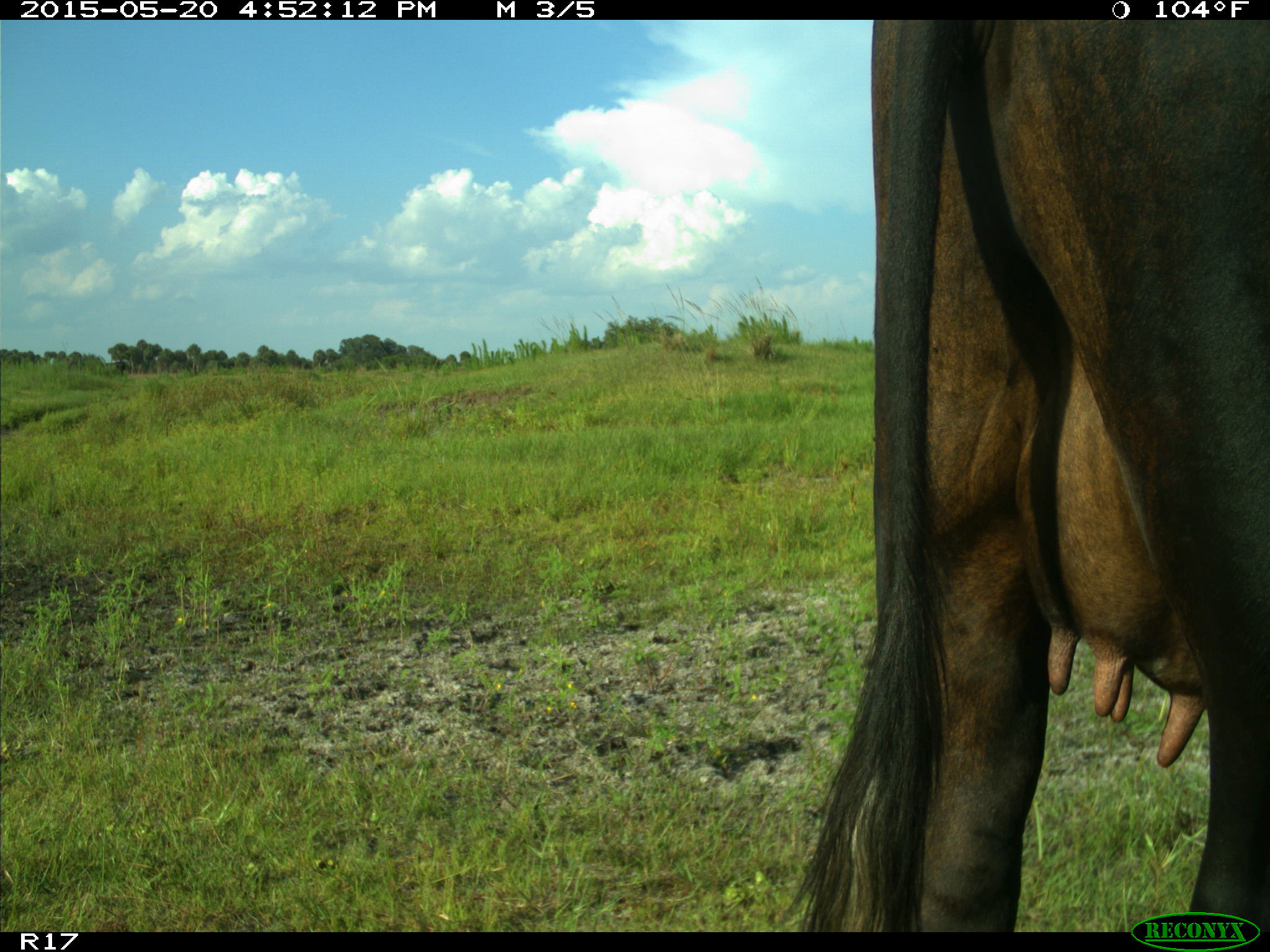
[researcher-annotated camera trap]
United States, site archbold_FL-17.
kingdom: Animalia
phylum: Chordata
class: Mammalia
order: Artiodactyla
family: Bovidae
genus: Bos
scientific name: Bos taurus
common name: domestic cow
Bos taurus (domestic cow).